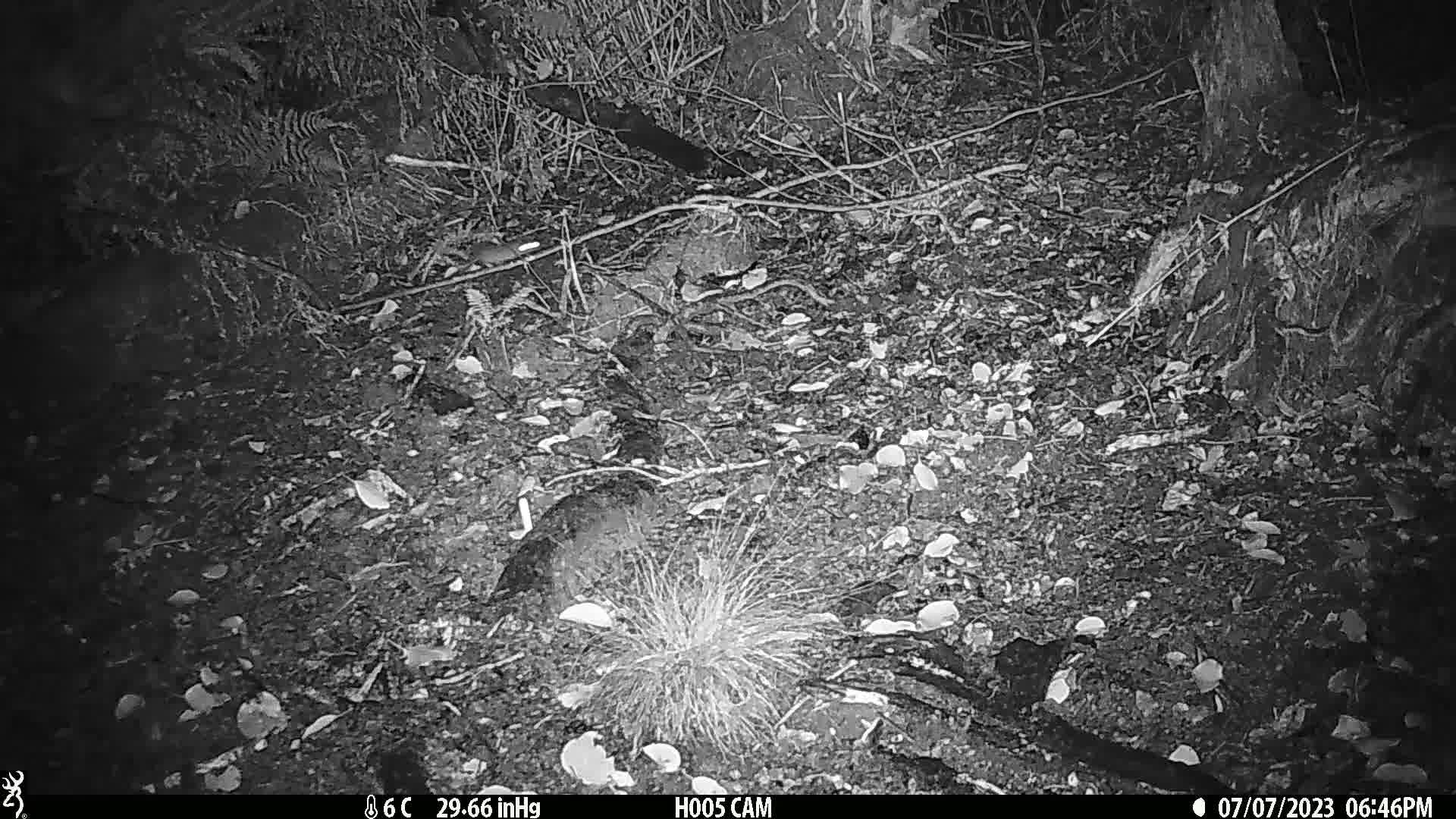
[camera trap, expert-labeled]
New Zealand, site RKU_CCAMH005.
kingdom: Animalia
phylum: Chordata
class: Mammalia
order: Rodentia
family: Muridae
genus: Rattus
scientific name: Rattus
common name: rat